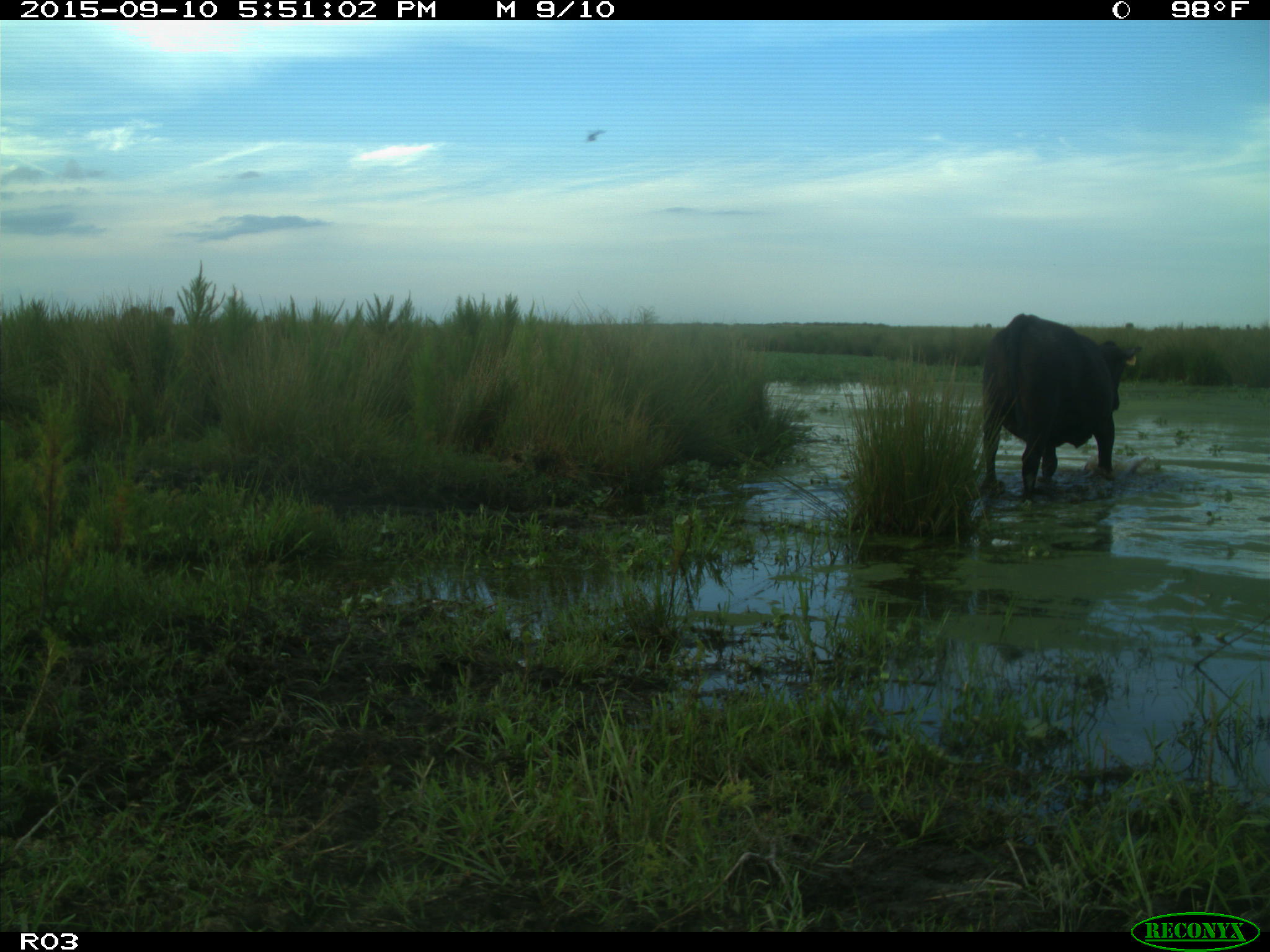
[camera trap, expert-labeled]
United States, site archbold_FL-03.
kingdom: Animalia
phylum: Chordata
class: Mammalia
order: Artiodactyla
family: Bovidae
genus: Bos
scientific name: Bos taurus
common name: domestic cow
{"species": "Bos taurus (domestic cow)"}